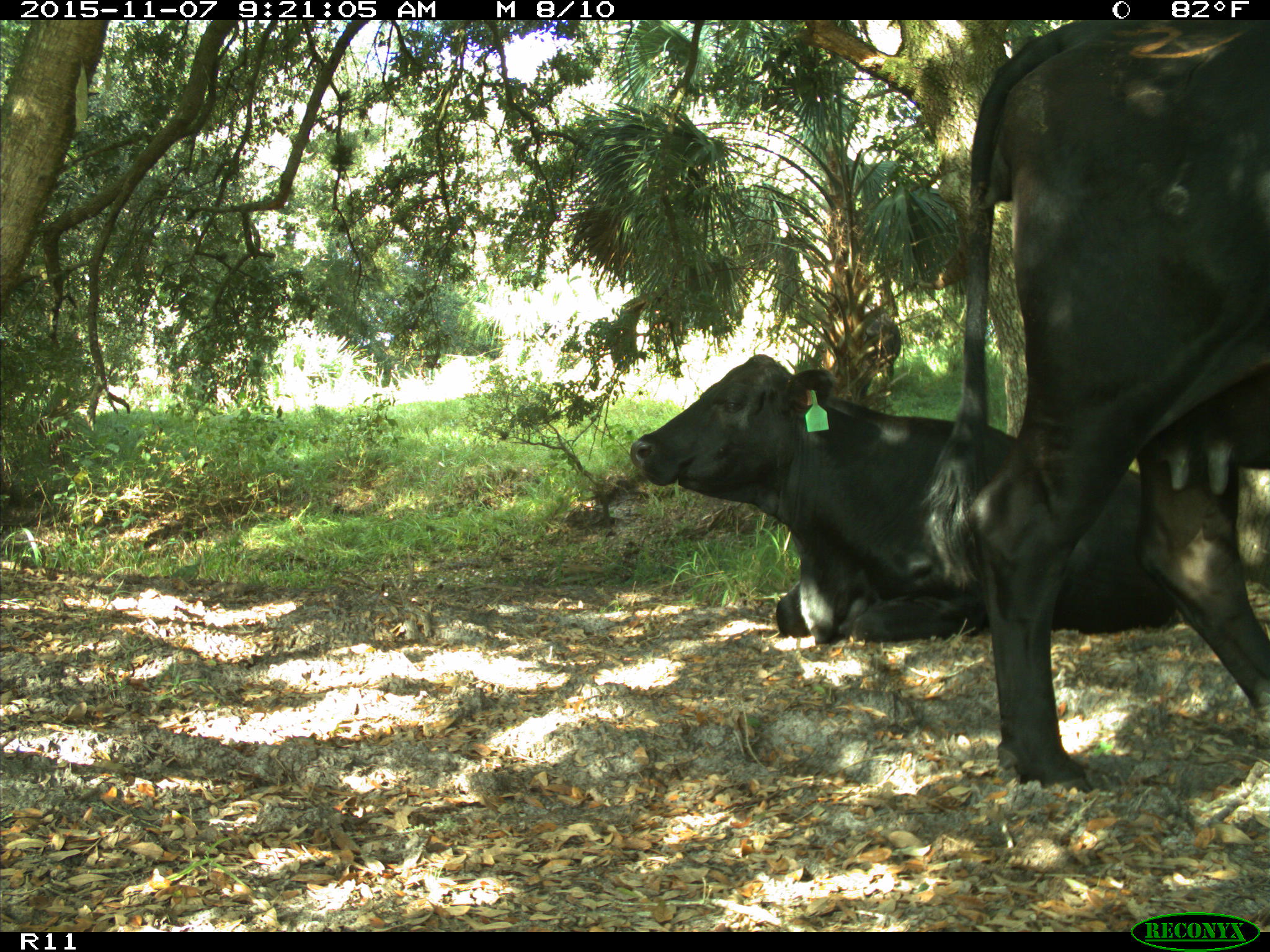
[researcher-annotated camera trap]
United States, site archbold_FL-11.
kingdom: Animalia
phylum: Chordata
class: Mammalia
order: Artiodactyla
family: Bovidae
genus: Bos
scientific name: Bos taurus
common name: domestic cow